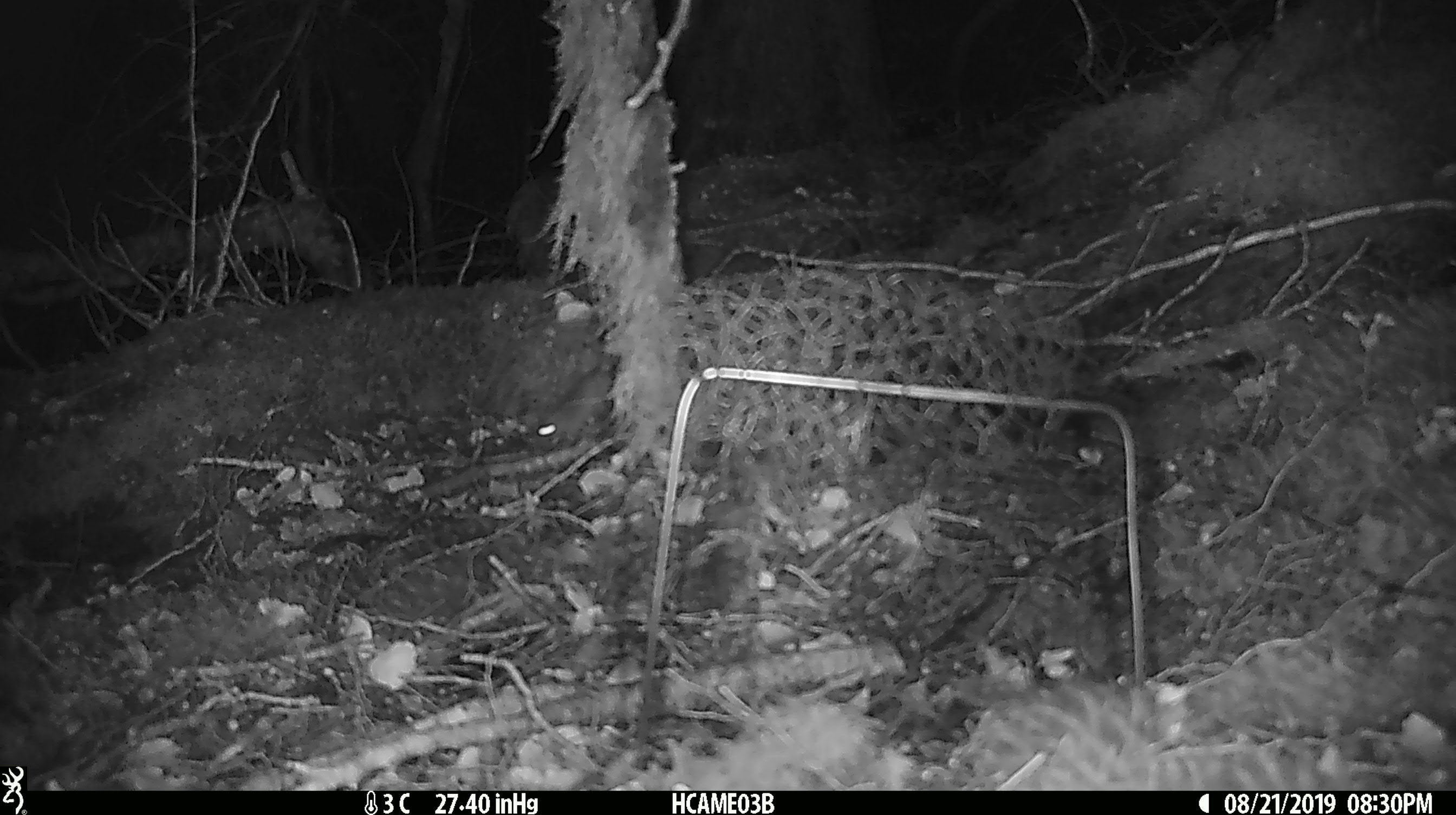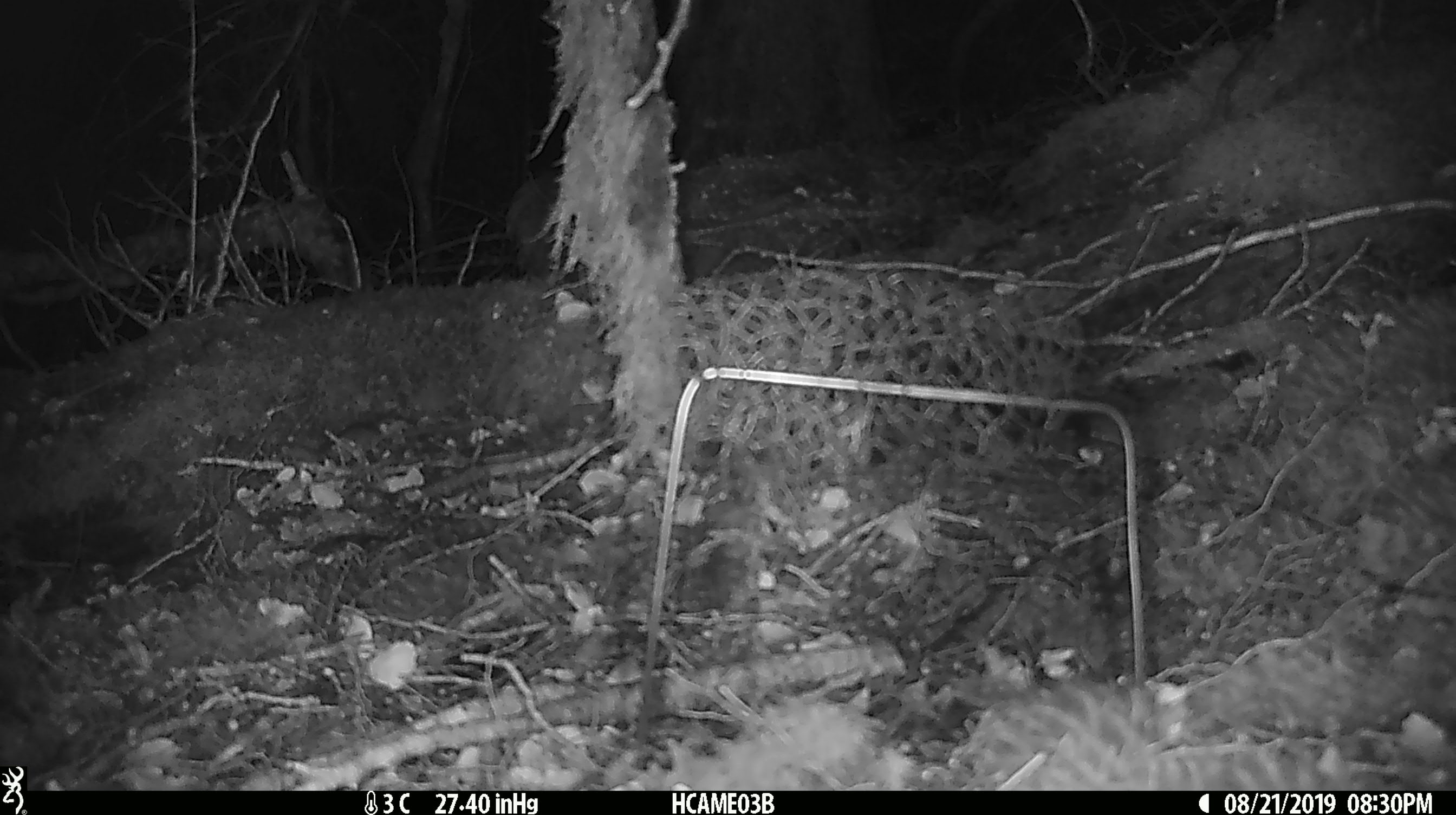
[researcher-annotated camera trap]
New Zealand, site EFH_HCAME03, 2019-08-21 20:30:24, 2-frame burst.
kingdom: Animalia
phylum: Chordata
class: Mammalia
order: Rodentia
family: Muridae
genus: Mus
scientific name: Mus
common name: mouse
Mouse (Mus).